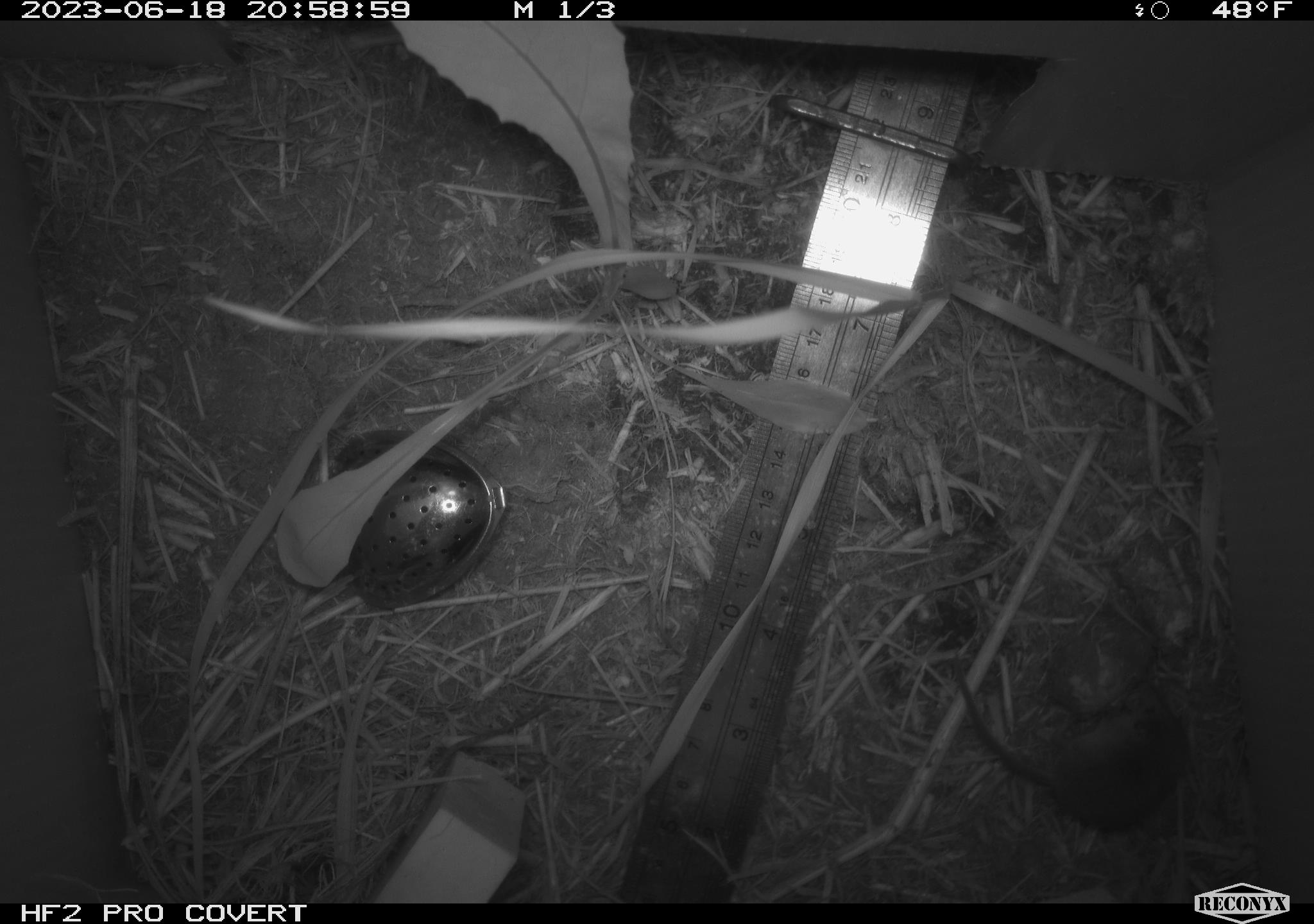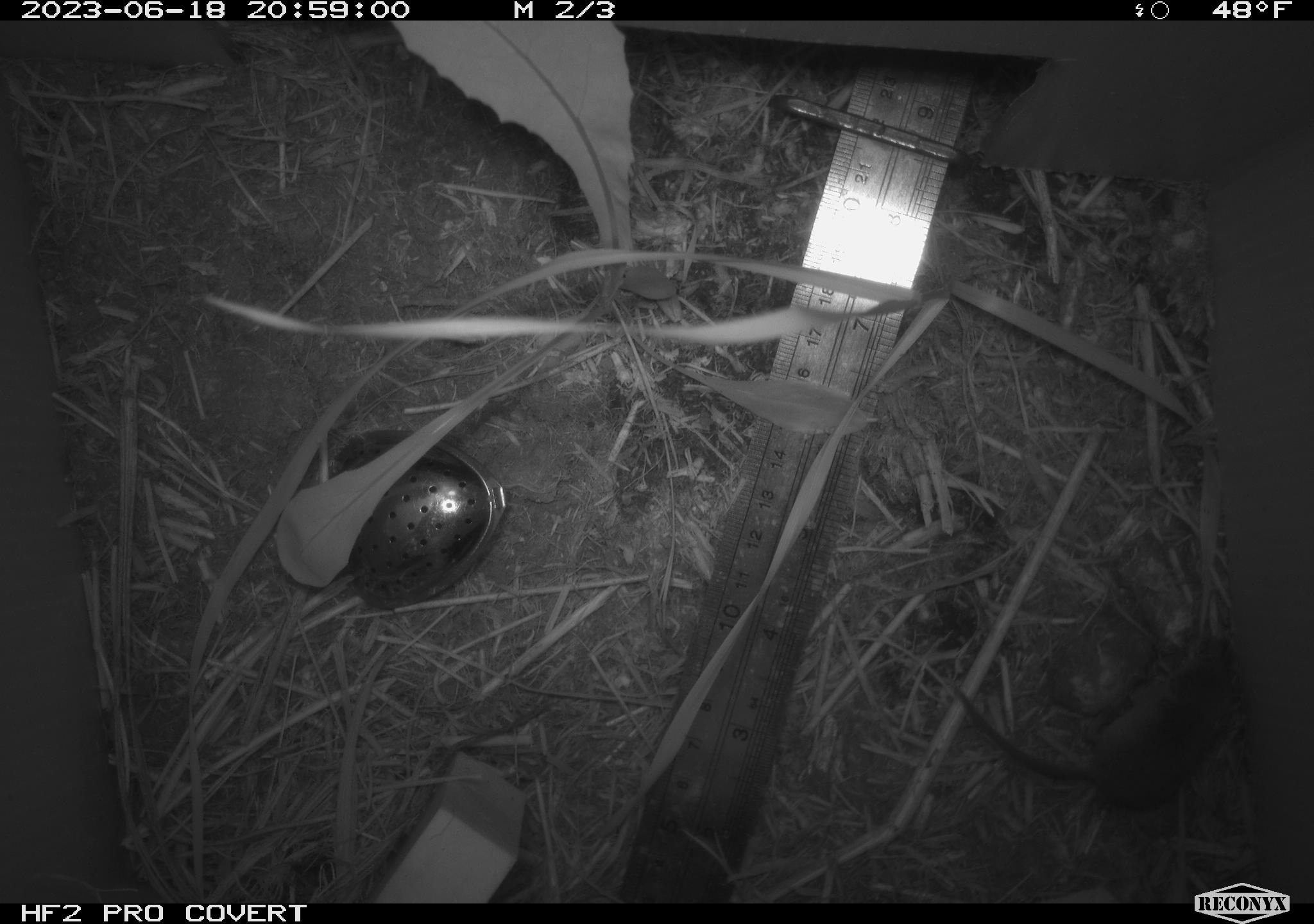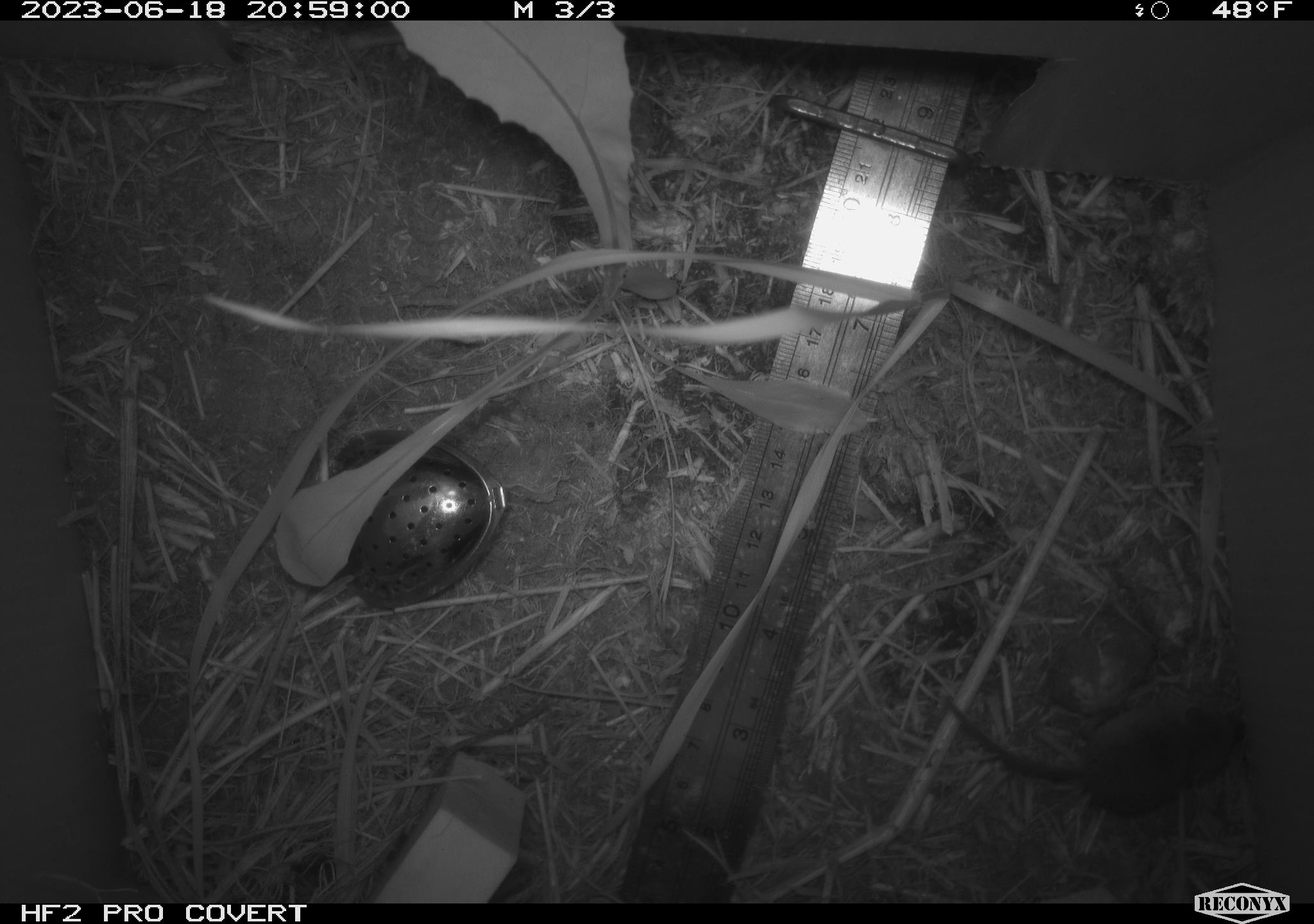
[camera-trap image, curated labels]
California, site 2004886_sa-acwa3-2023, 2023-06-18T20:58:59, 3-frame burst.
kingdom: Animalia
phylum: Chordata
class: Mammalia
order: Eulipotyphla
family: Soricidae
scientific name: Soricidae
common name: shrews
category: soricidae family